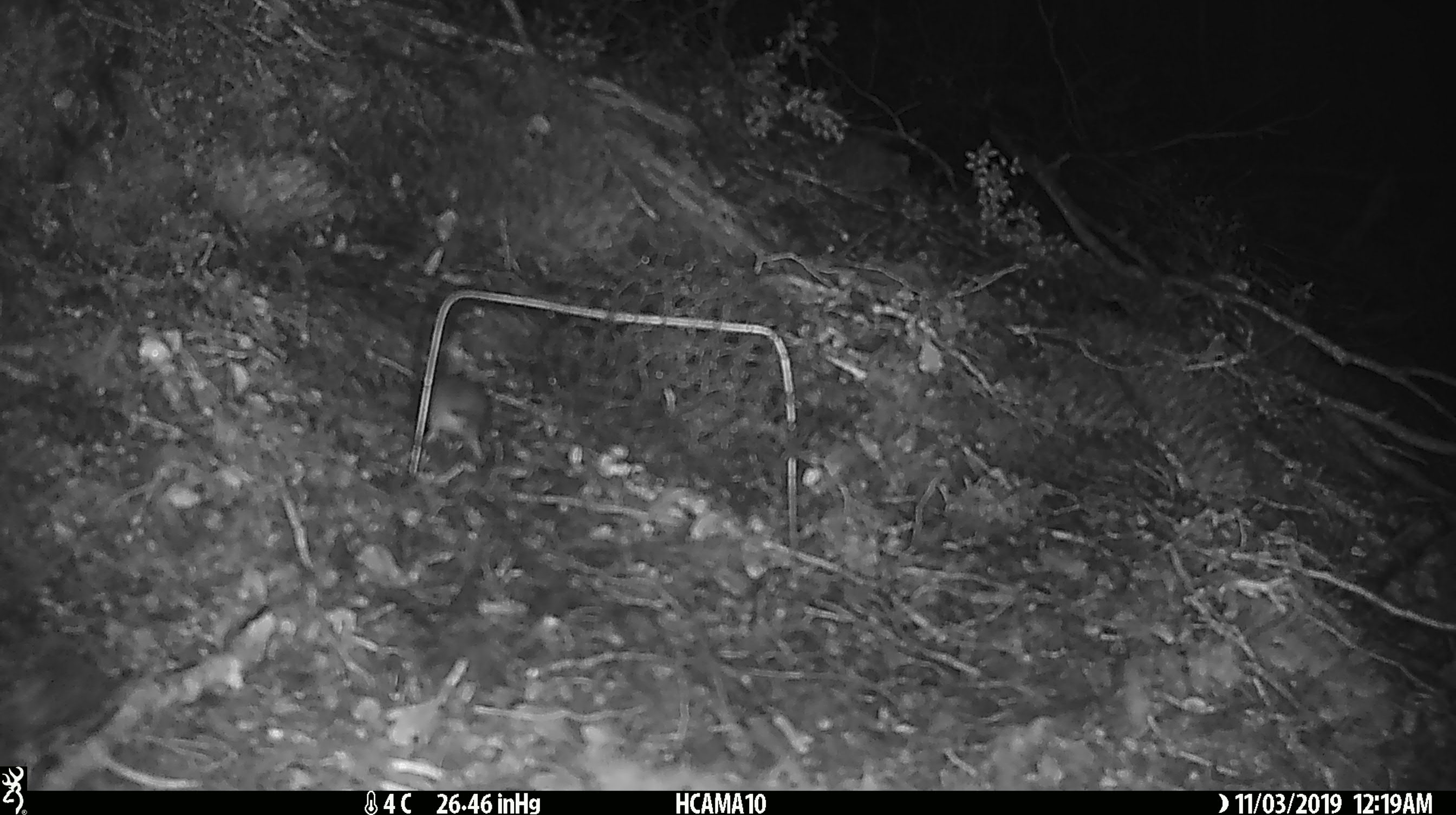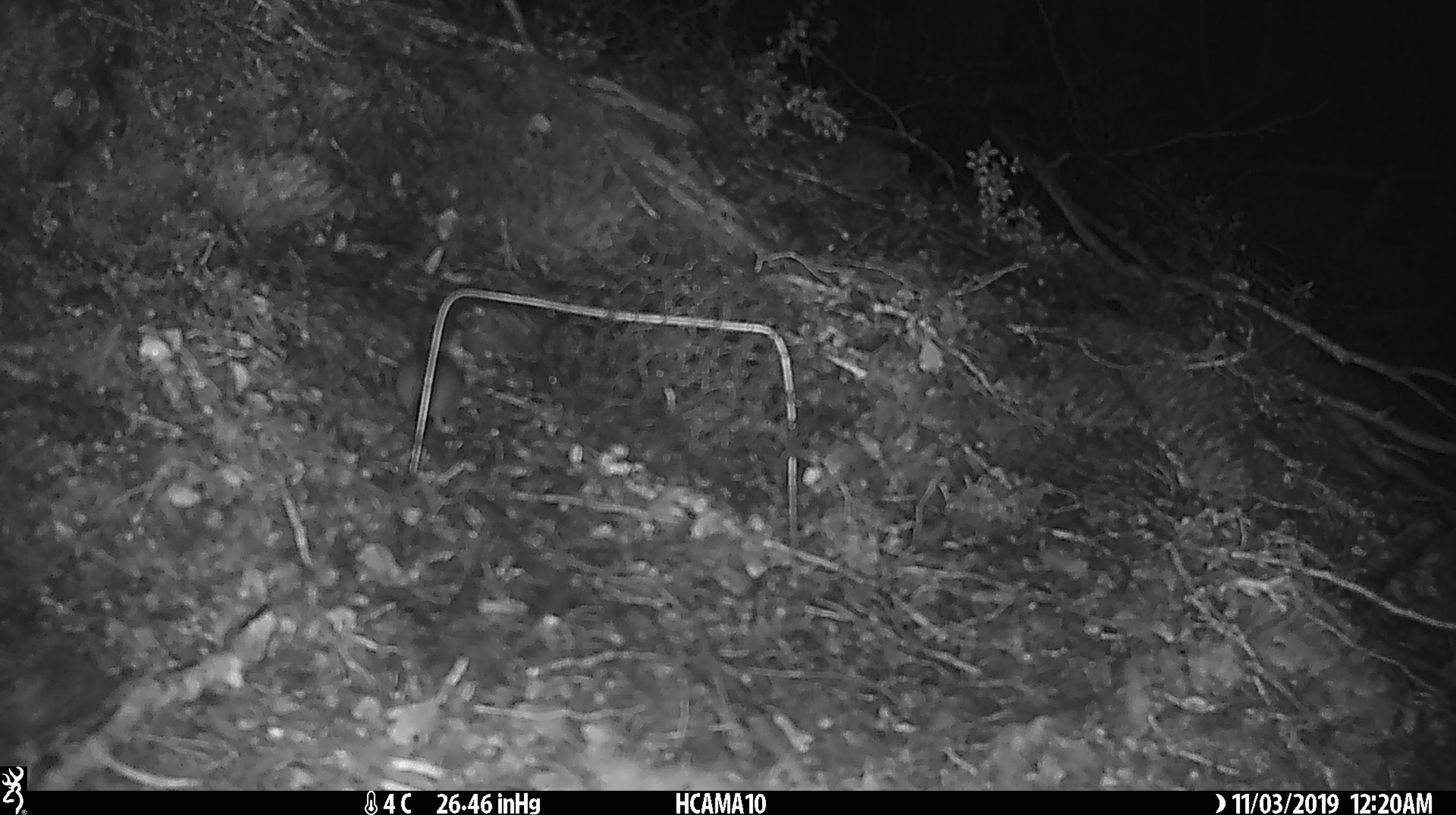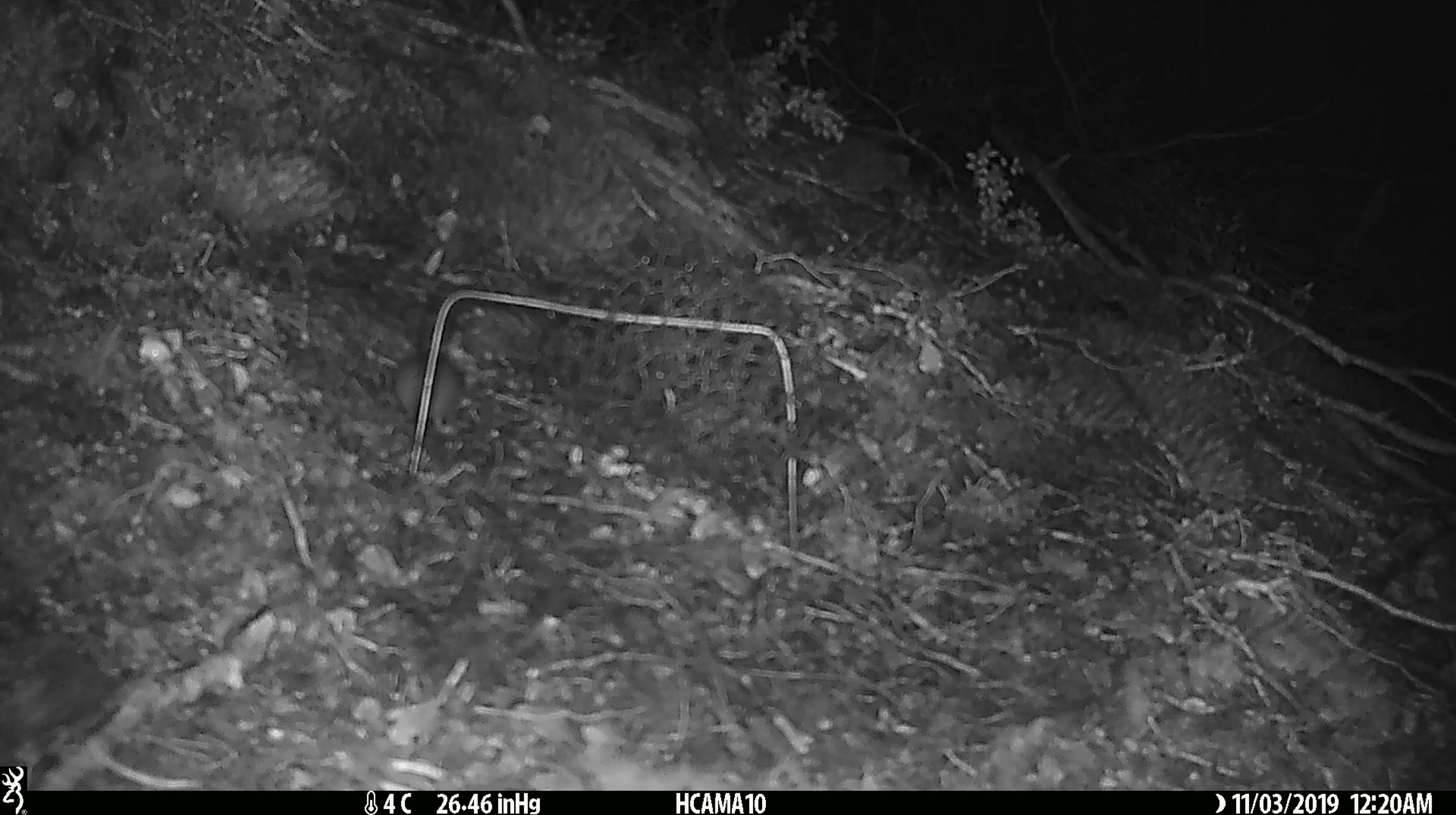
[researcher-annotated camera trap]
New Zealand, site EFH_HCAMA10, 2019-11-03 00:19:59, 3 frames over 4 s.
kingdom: Animalia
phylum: Chordata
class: Mammalia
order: Rodentia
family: Muridae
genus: Mus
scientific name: Mus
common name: mouse